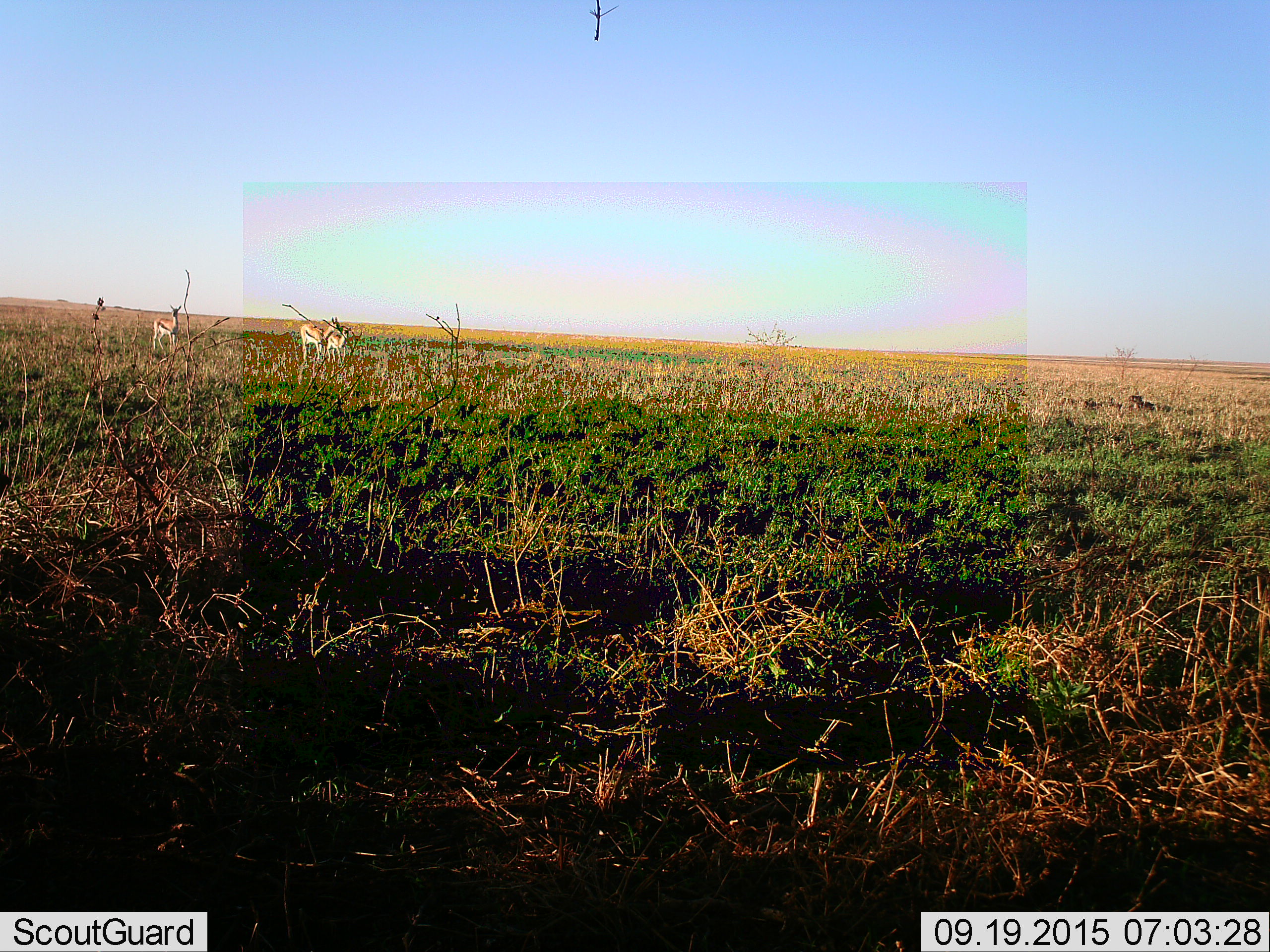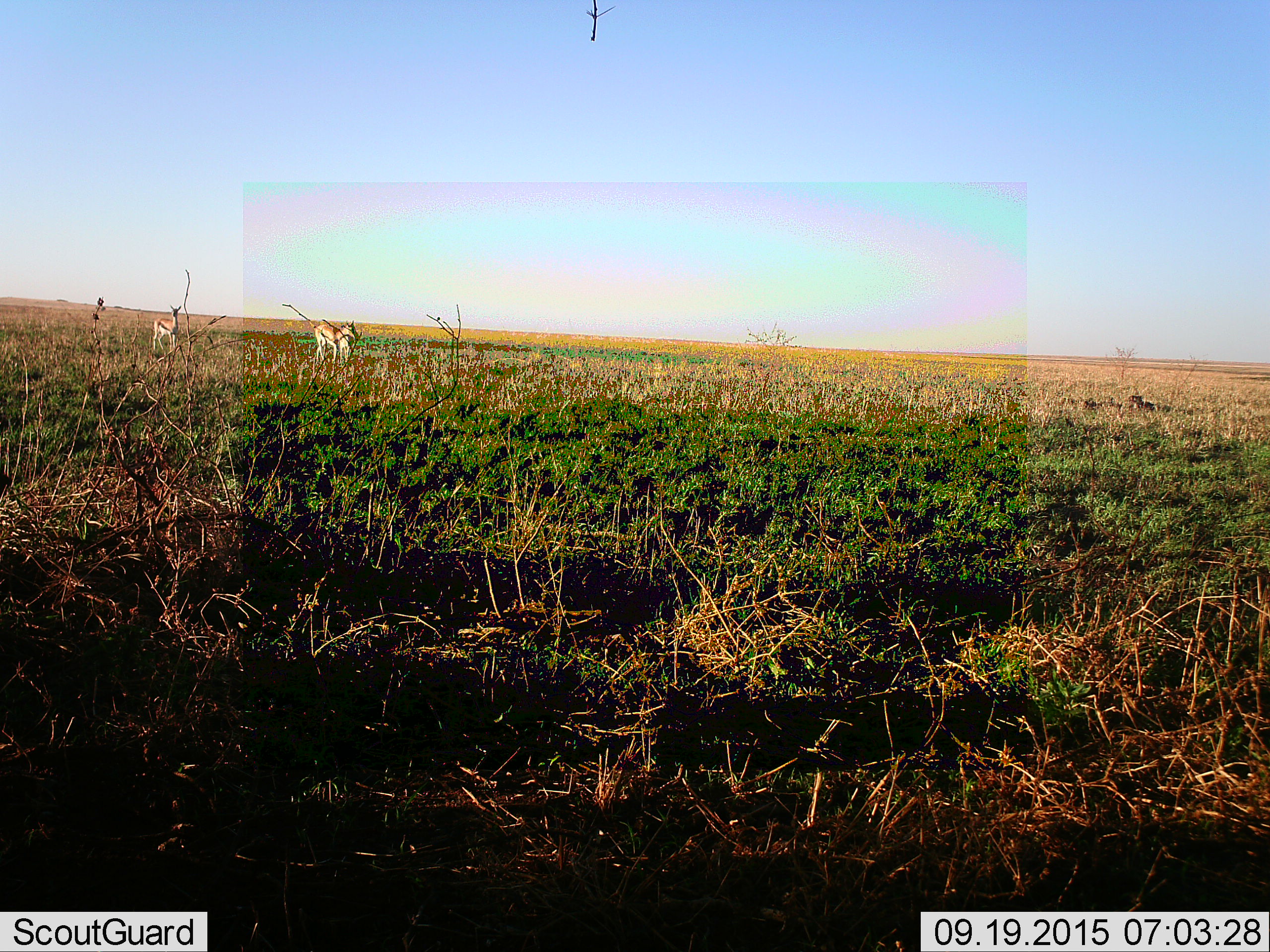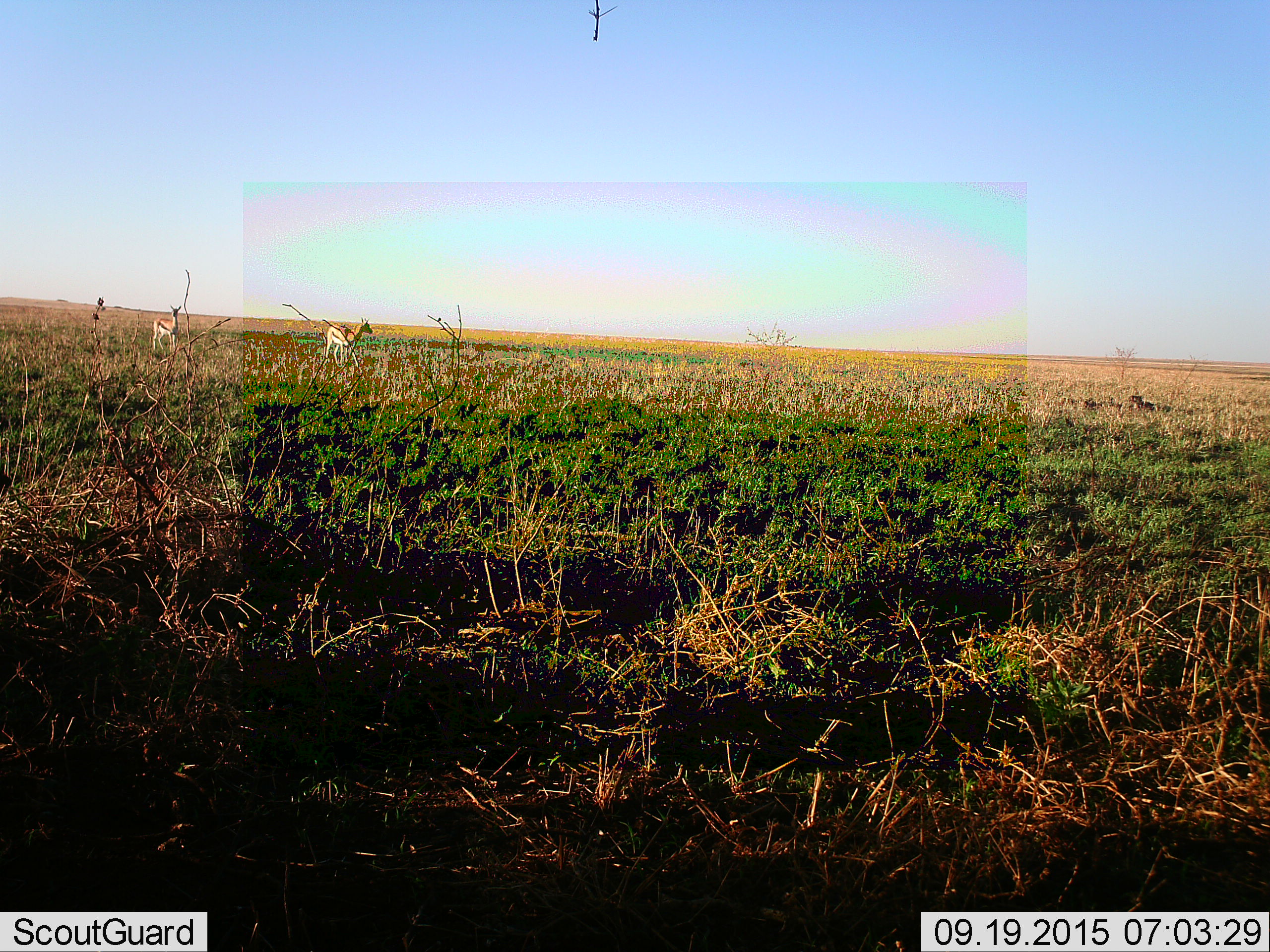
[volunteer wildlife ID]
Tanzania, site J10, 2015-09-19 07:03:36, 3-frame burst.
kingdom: Animalia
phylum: Chordata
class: Mammalia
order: Artiodactyla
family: Bovidae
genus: Eudorcas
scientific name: Eudorcas thomsonii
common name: thomson's gazelle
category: gazellethomsons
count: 3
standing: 57%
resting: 0%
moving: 100%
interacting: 0%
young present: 29%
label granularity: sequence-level